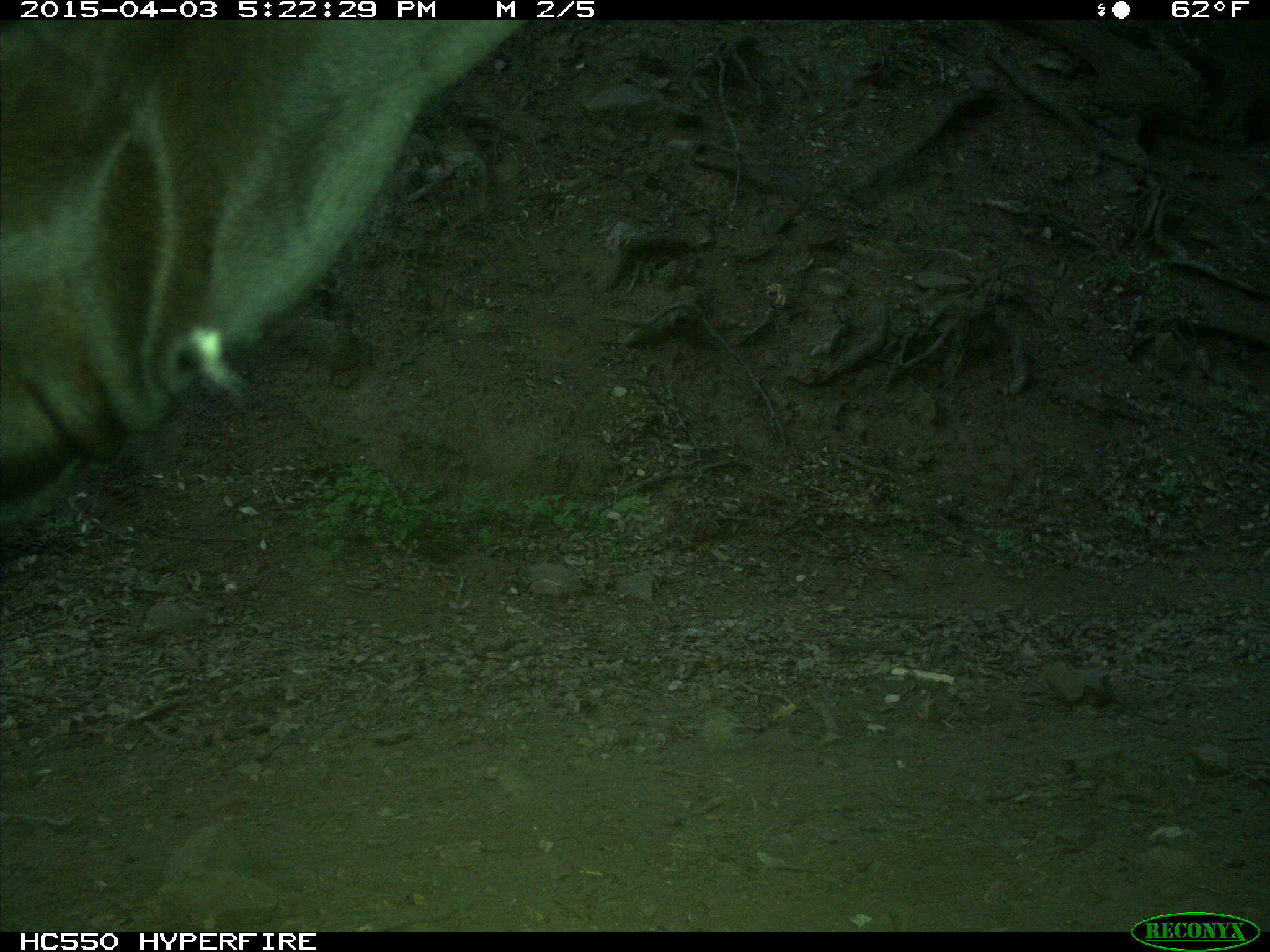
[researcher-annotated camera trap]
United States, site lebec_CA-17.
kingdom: Animalia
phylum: Chordata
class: Mammalia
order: Artiodactyla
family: Bovidae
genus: Bos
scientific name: Bos taurus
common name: domestic cow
Bos taurus (domestic cow).